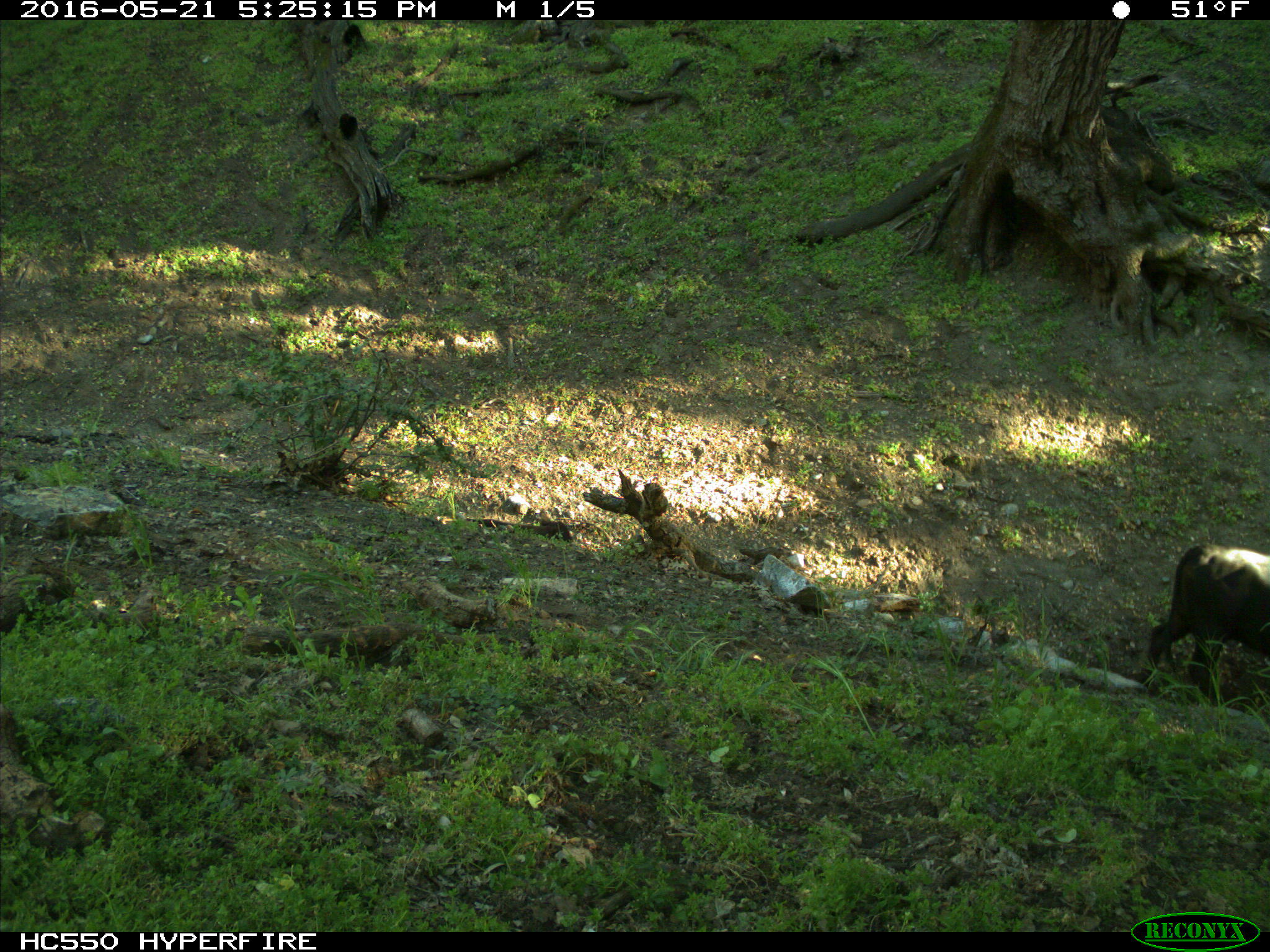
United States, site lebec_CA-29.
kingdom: Animalia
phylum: Chordata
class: Mammalia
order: Artiodactyla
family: Bovidae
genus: Bos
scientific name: Bos taurus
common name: domestic cow